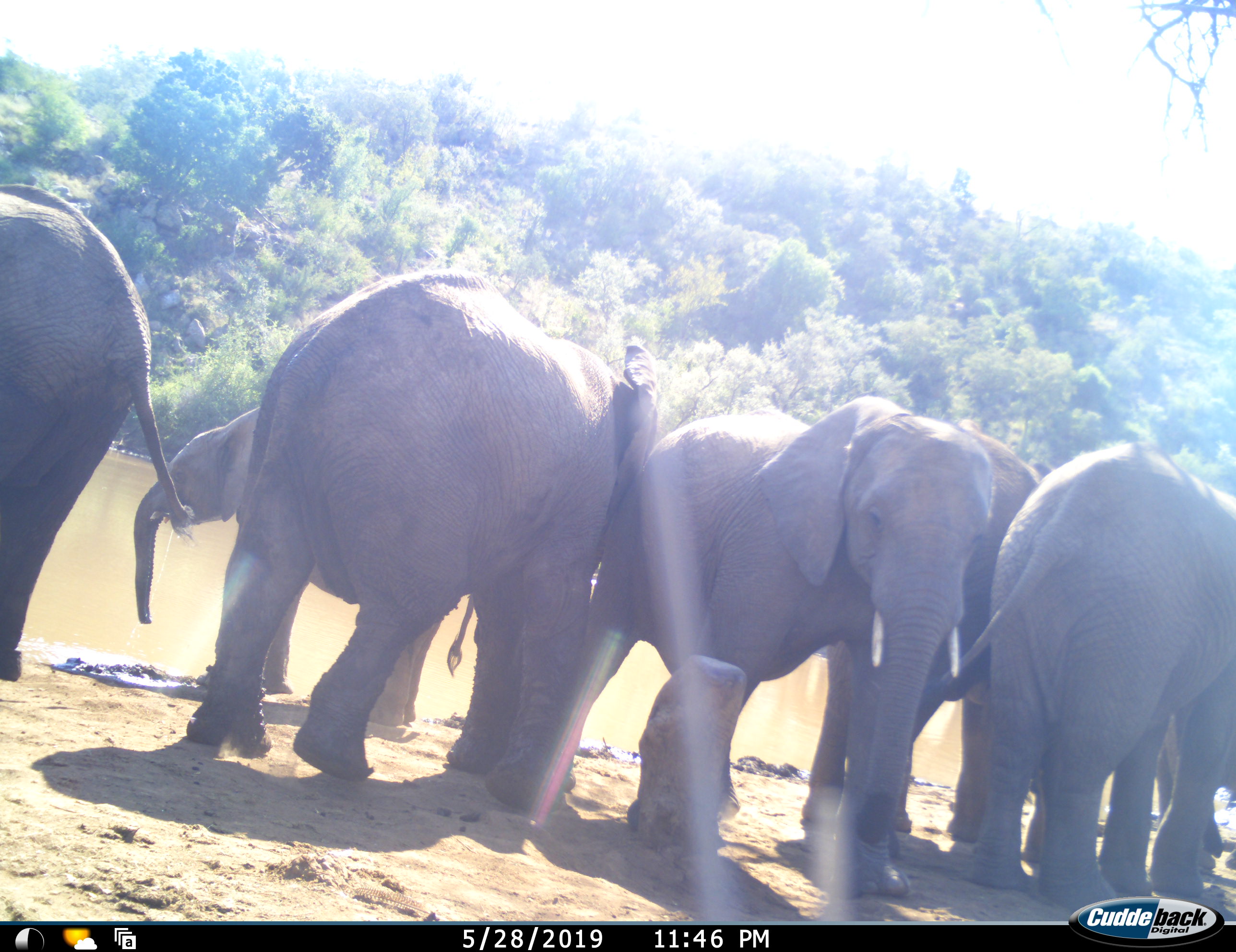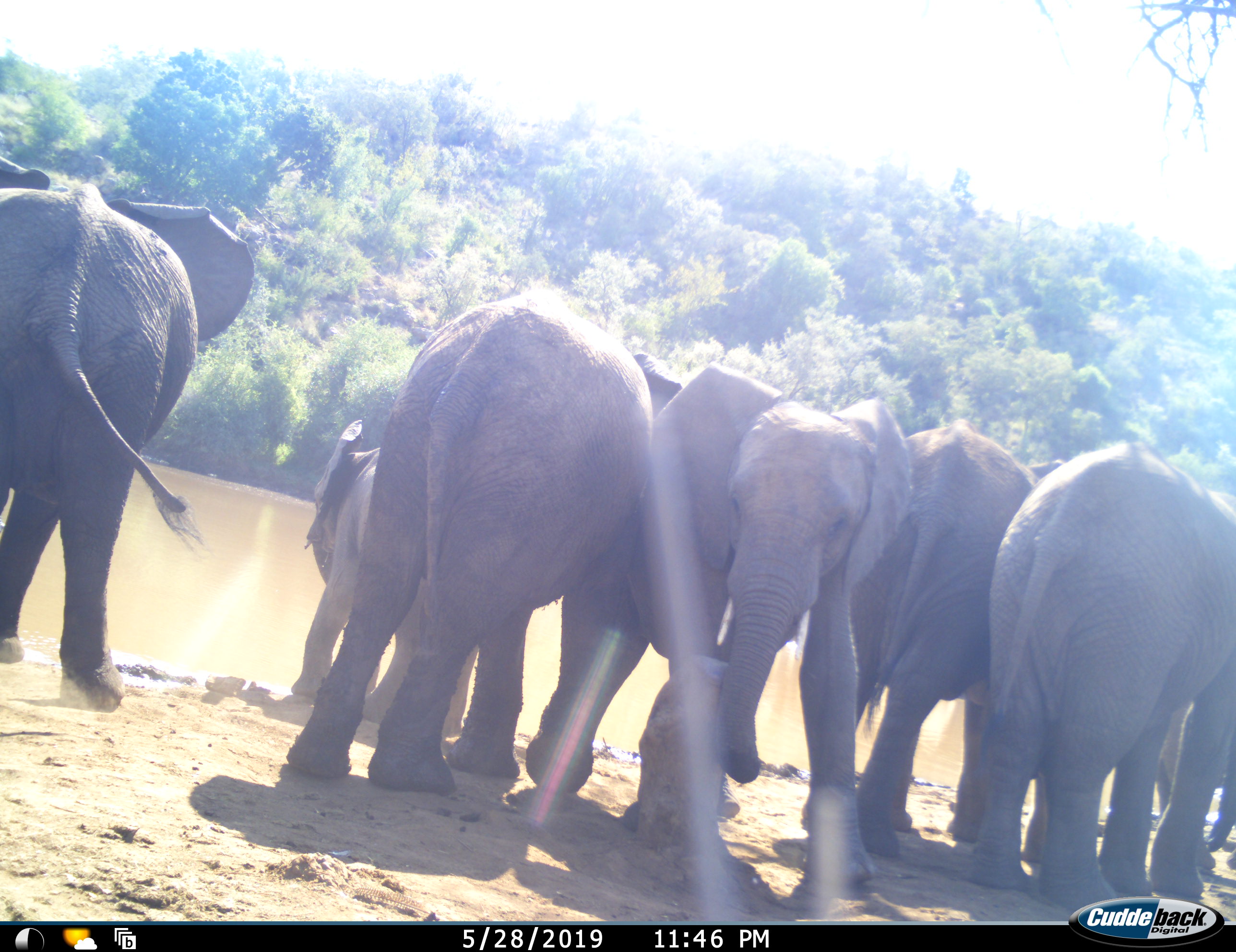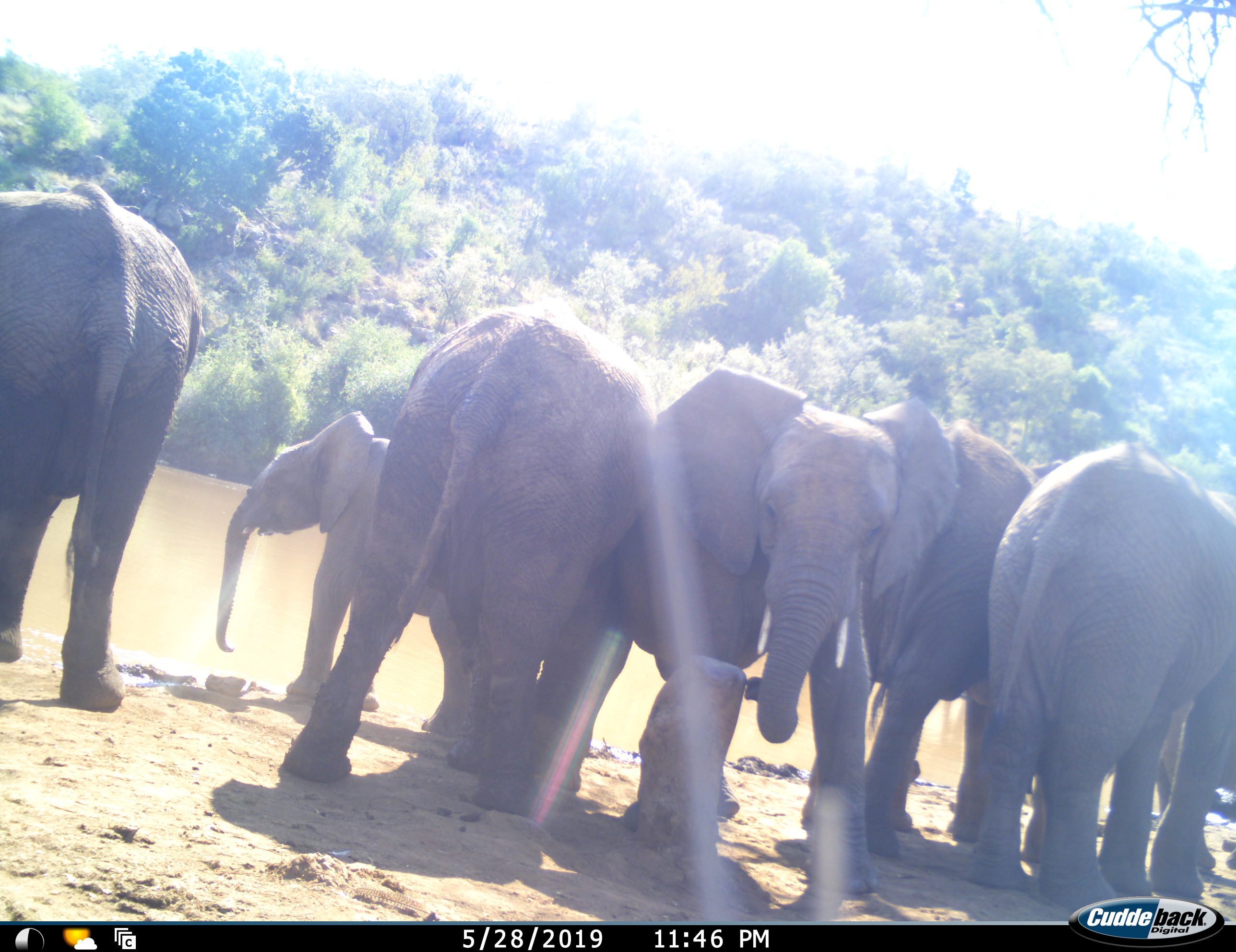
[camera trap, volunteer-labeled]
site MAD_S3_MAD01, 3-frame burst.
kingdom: Animalia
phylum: Chordata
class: Mammalia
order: Proboscidea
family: Elephantidae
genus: Loxodonta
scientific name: Loxodonta africana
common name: african bush elephant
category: elephant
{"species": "elephant (african bush elephant) (Loxodonta africana)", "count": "6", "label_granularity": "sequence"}